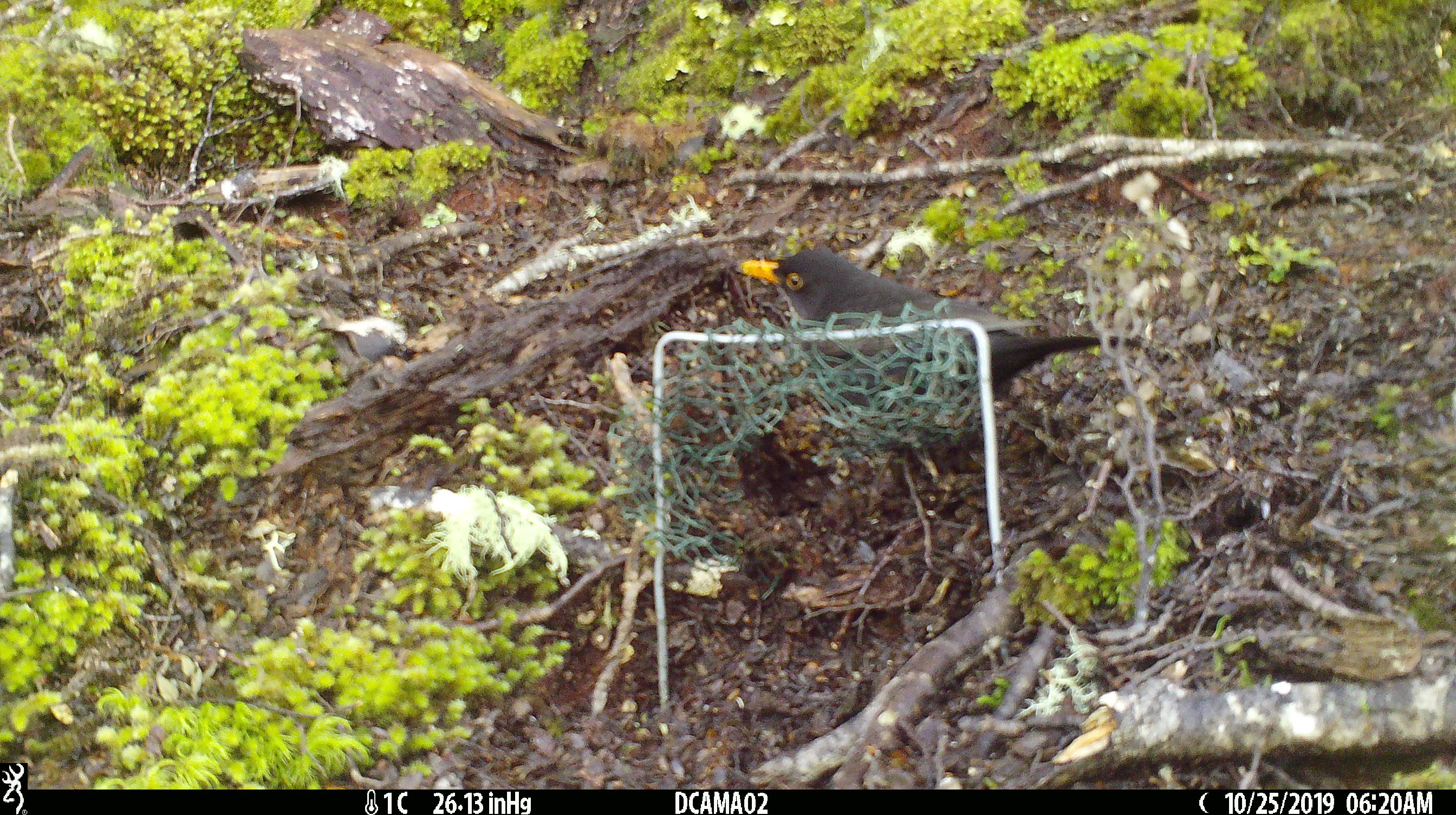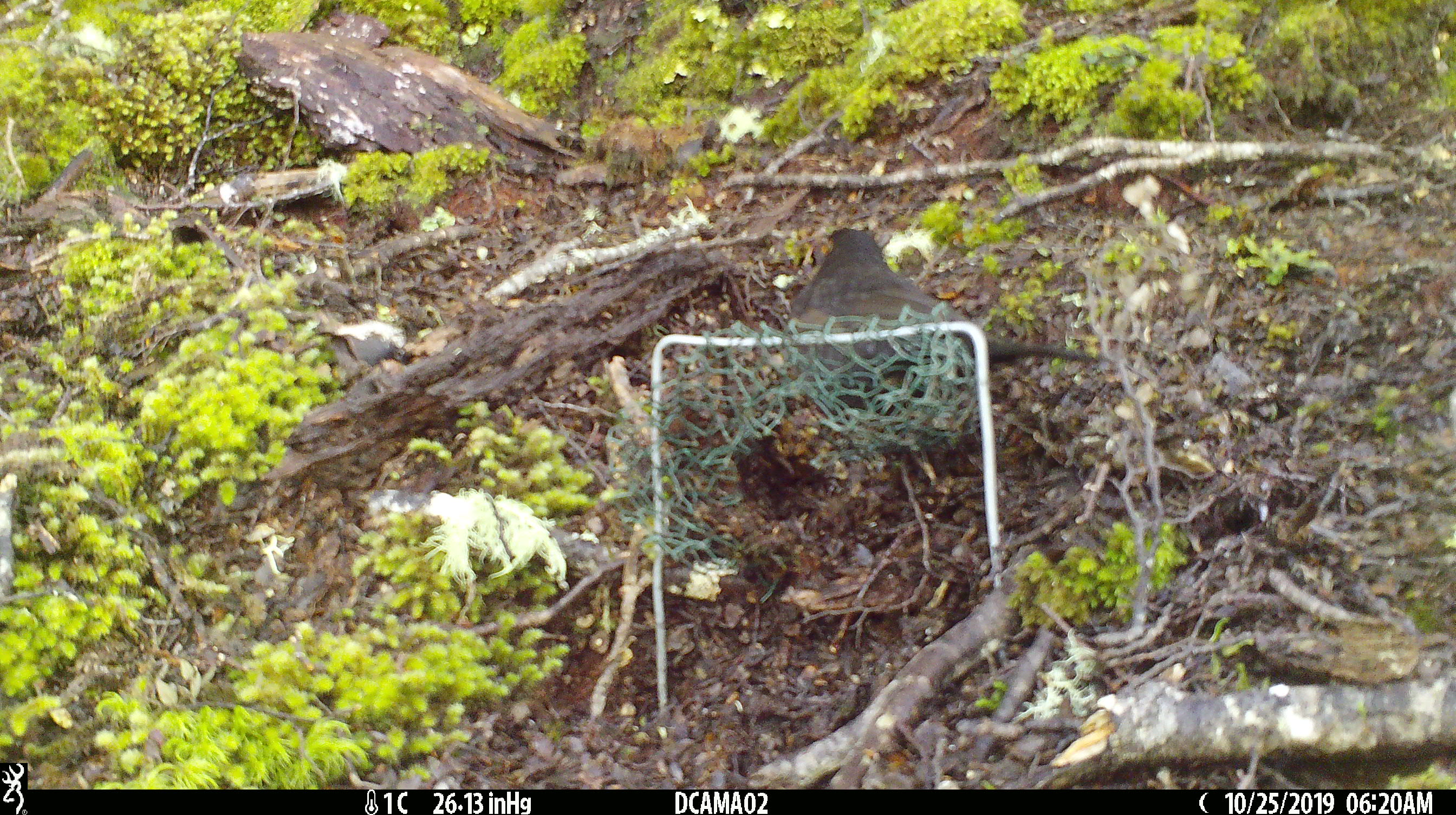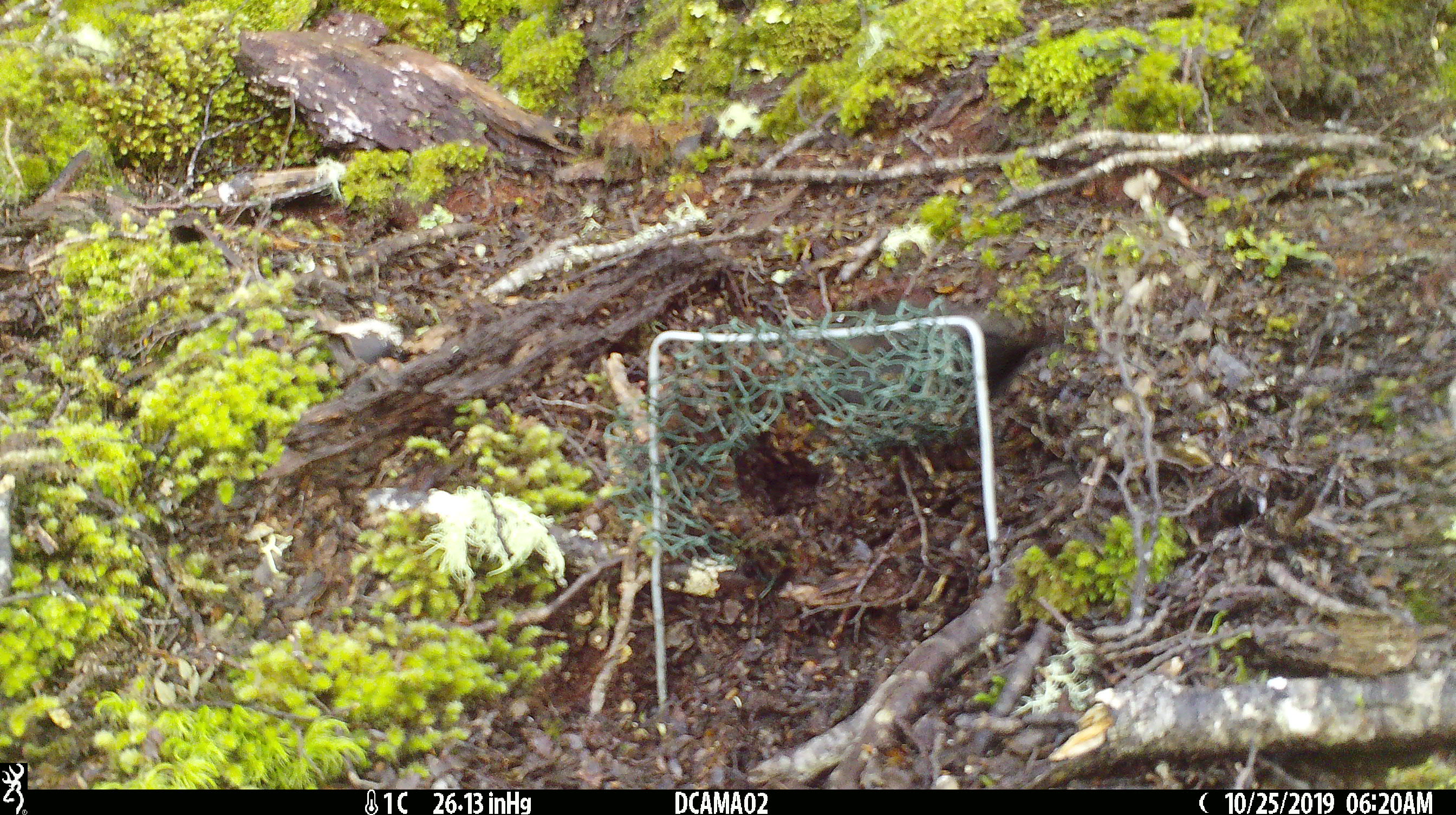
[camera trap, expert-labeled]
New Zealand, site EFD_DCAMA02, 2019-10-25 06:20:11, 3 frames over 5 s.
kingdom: Animalia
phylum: Chordata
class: Aves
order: Passeriformes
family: Turdidae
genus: Turdus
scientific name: Turdus merula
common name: eurasian blackbird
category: blackbird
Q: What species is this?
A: Blackbird (eurasian blackbird) (Turdus merula).